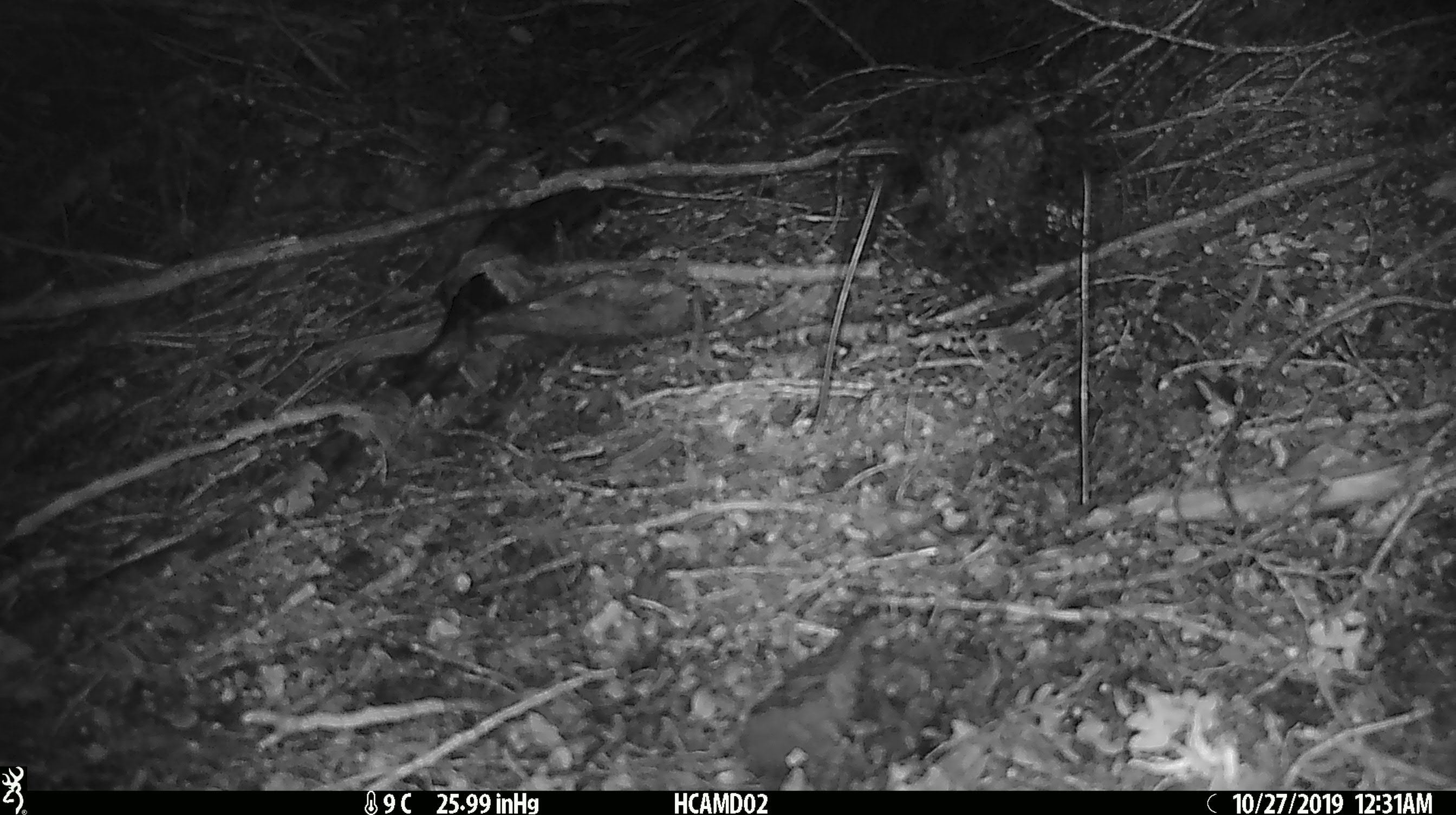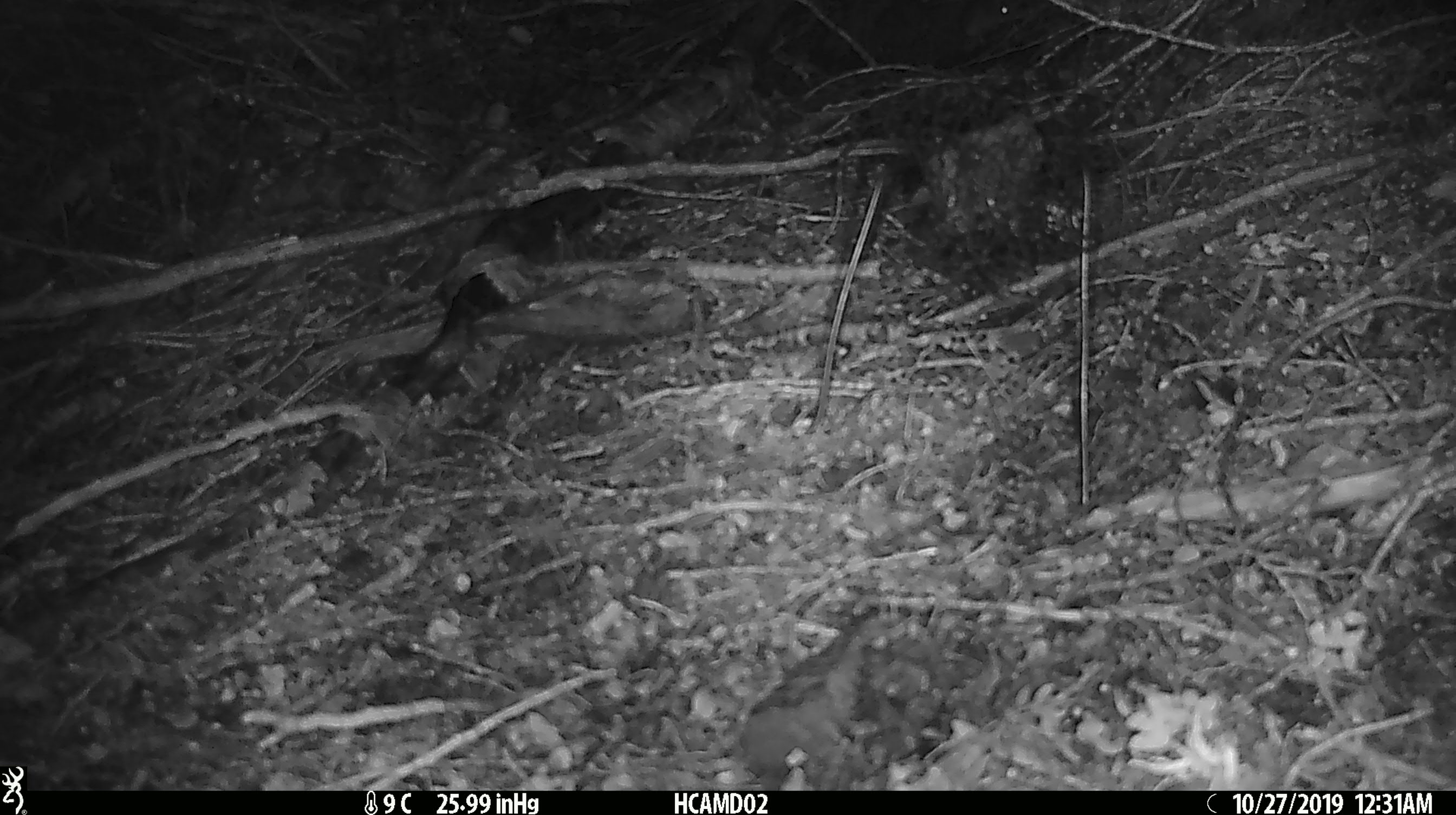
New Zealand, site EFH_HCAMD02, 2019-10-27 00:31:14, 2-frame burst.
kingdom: Animalia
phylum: Chordata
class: Mammalia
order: Rodentia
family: Muridae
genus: Mus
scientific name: Mus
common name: mouse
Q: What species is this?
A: Mouse (Mus).